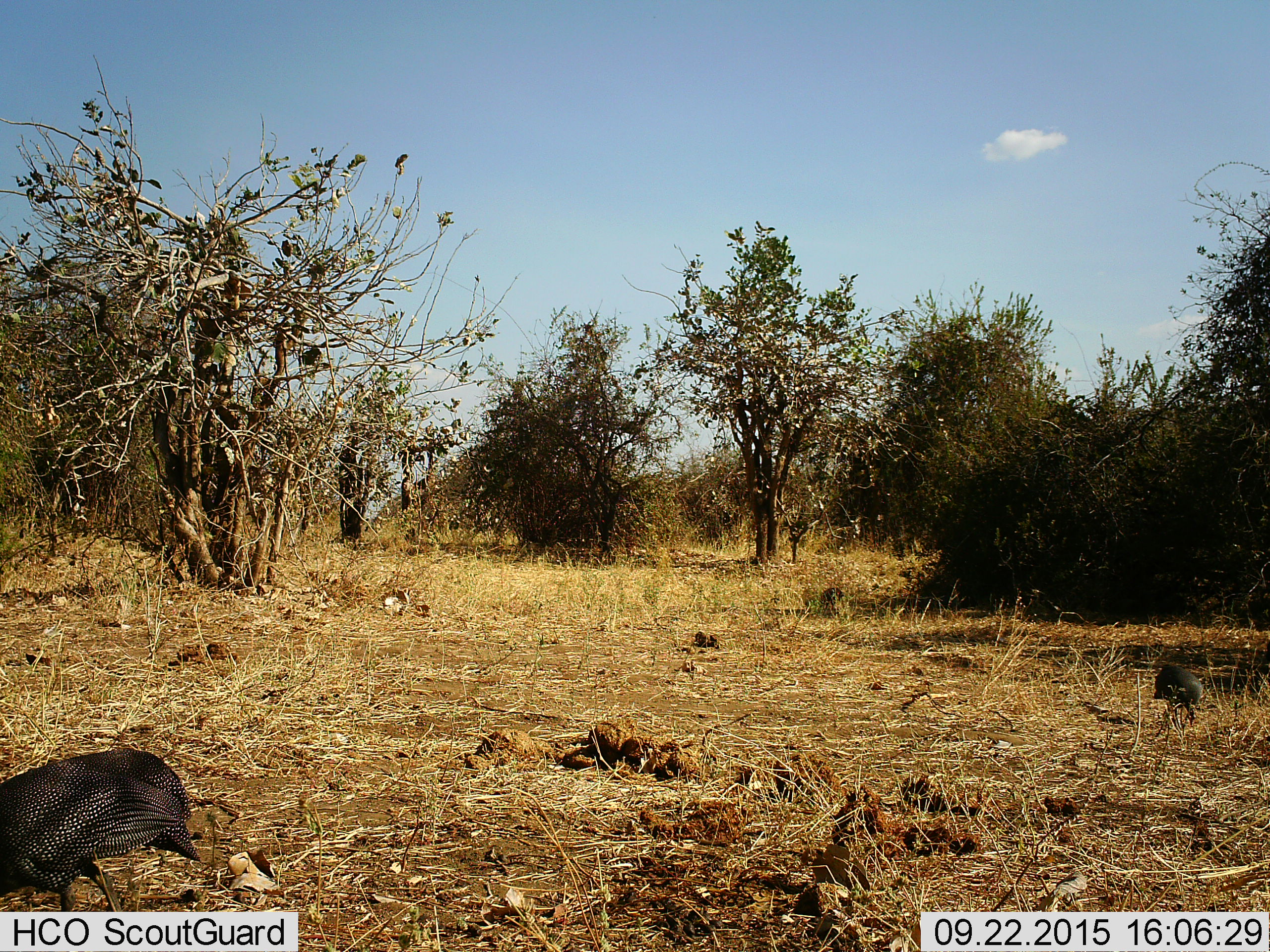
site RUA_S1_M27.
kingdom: Animalia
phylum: Chordata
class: Aves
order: Galliformes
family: Numididae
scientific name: Numididae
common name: guineafowl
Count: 2.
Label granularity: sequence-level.